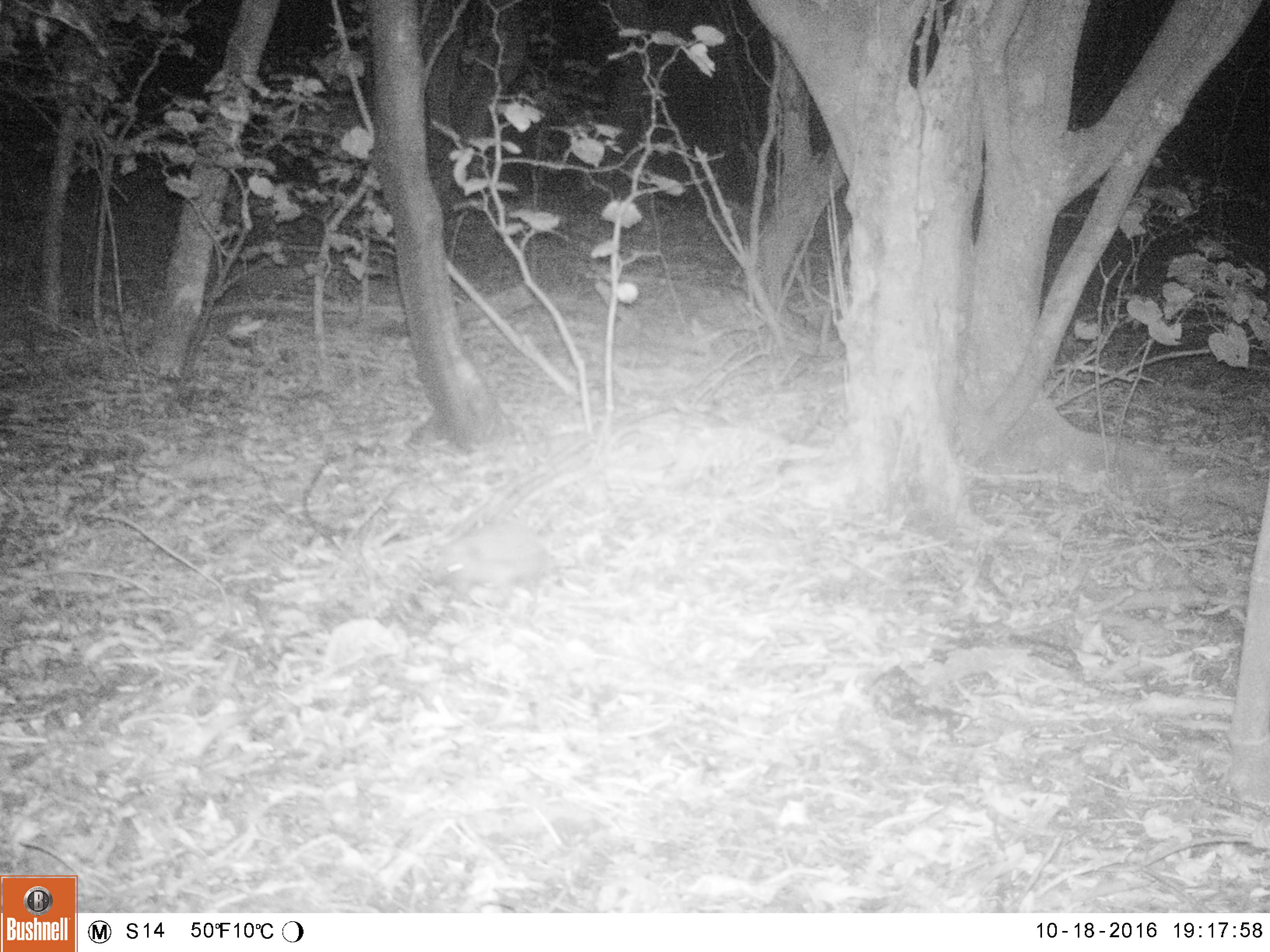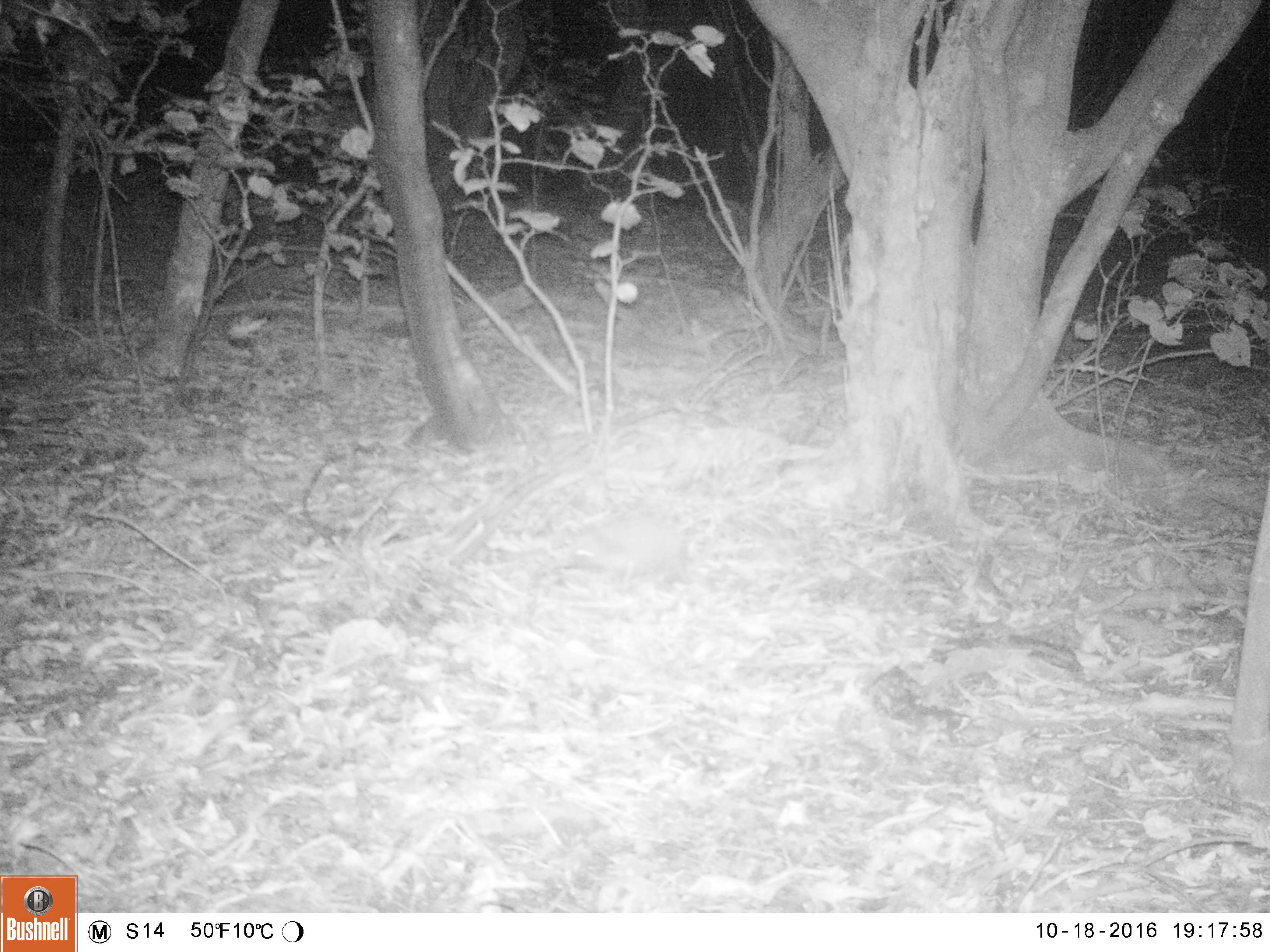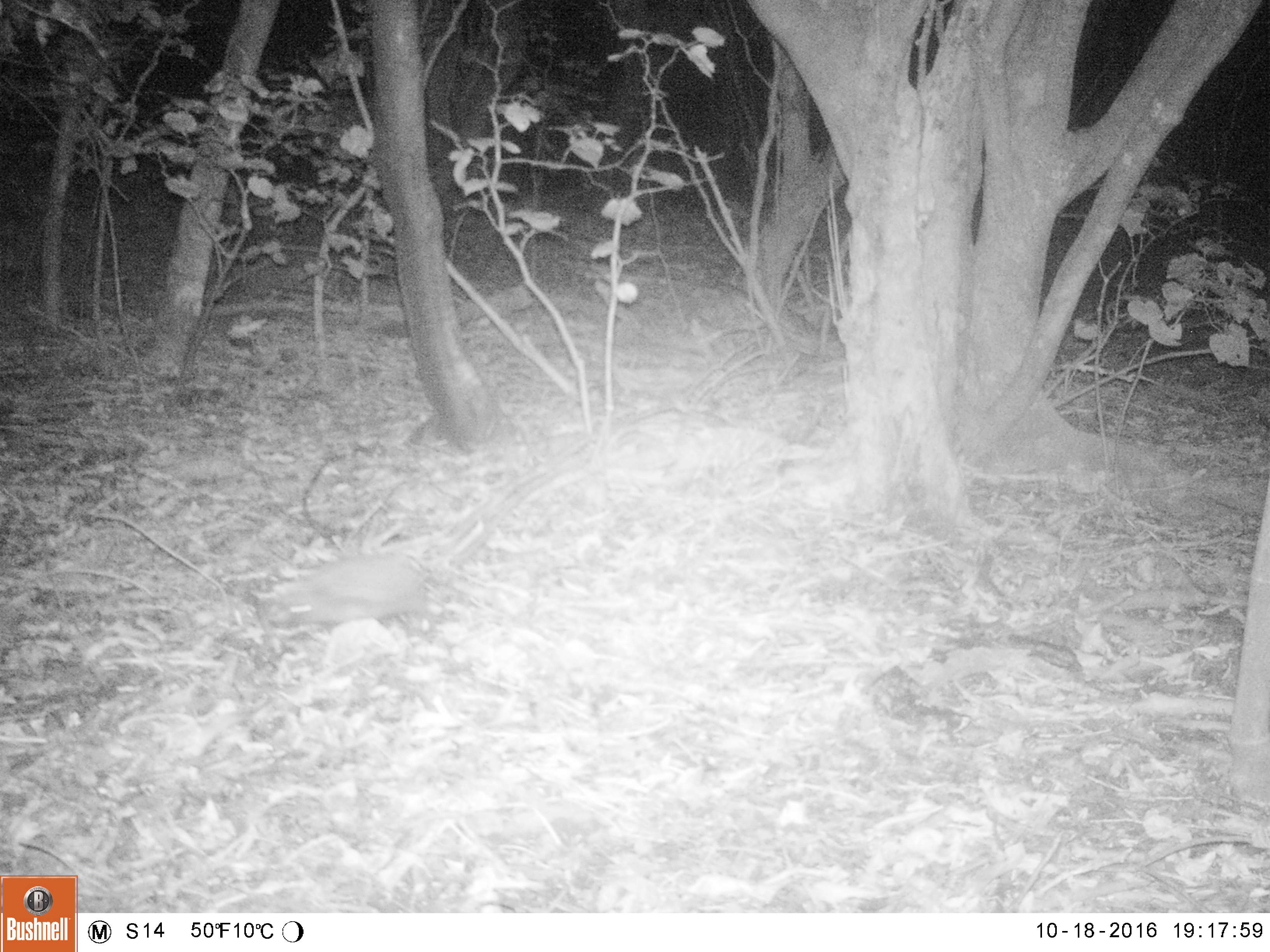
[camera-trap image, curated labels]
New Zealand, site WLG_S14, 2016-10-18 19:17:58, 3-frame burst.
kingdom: Animalia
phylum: Chordata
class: Mammalia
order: Eulipotyphla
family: Erinaceidae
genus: Erinaceus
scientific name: Erinaceus europaeus europaeus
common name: european hedgehog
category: hedgehog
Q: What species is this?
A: Hedgehog (european hedgehog) (Erinaceus europaeus europaeus).